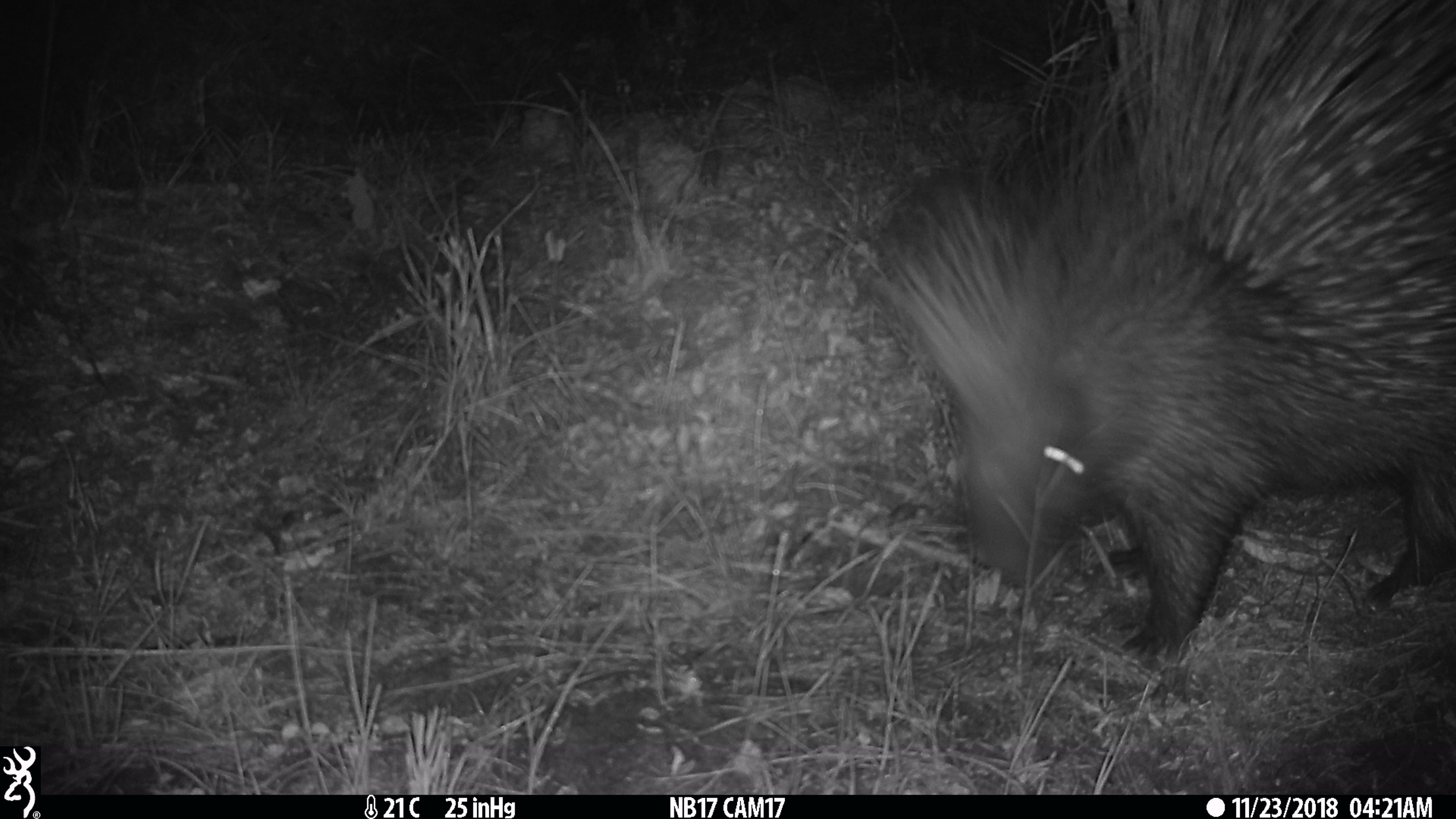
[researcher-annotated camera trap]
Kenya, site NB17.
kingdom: Animalia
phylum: Chordata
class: Mammalia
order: Rodentia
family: Hystricidae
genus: Hystrix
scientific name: Hystrix africaeaustralis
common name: porcupine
Porcupine (Hystrix africaeaustralis).